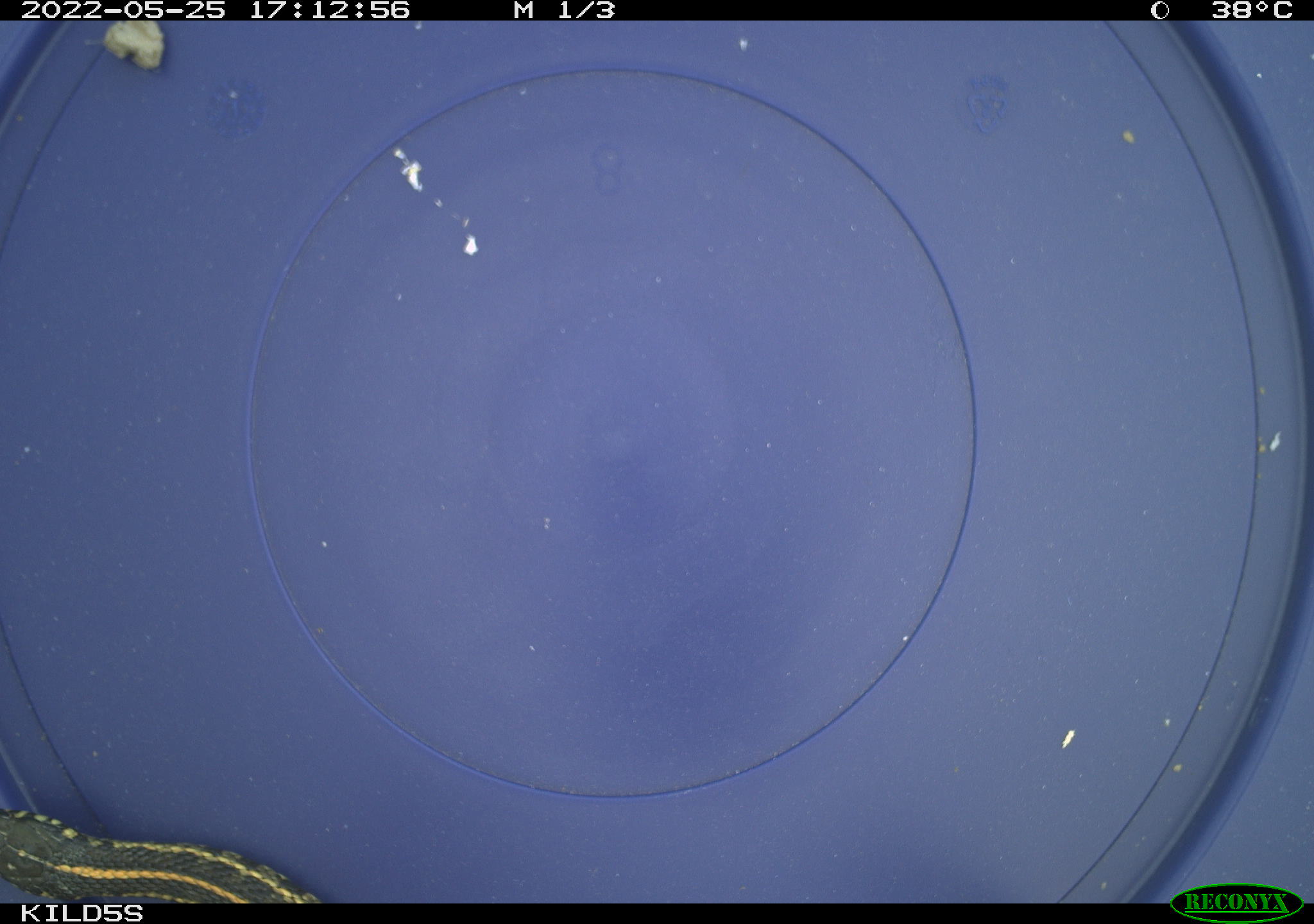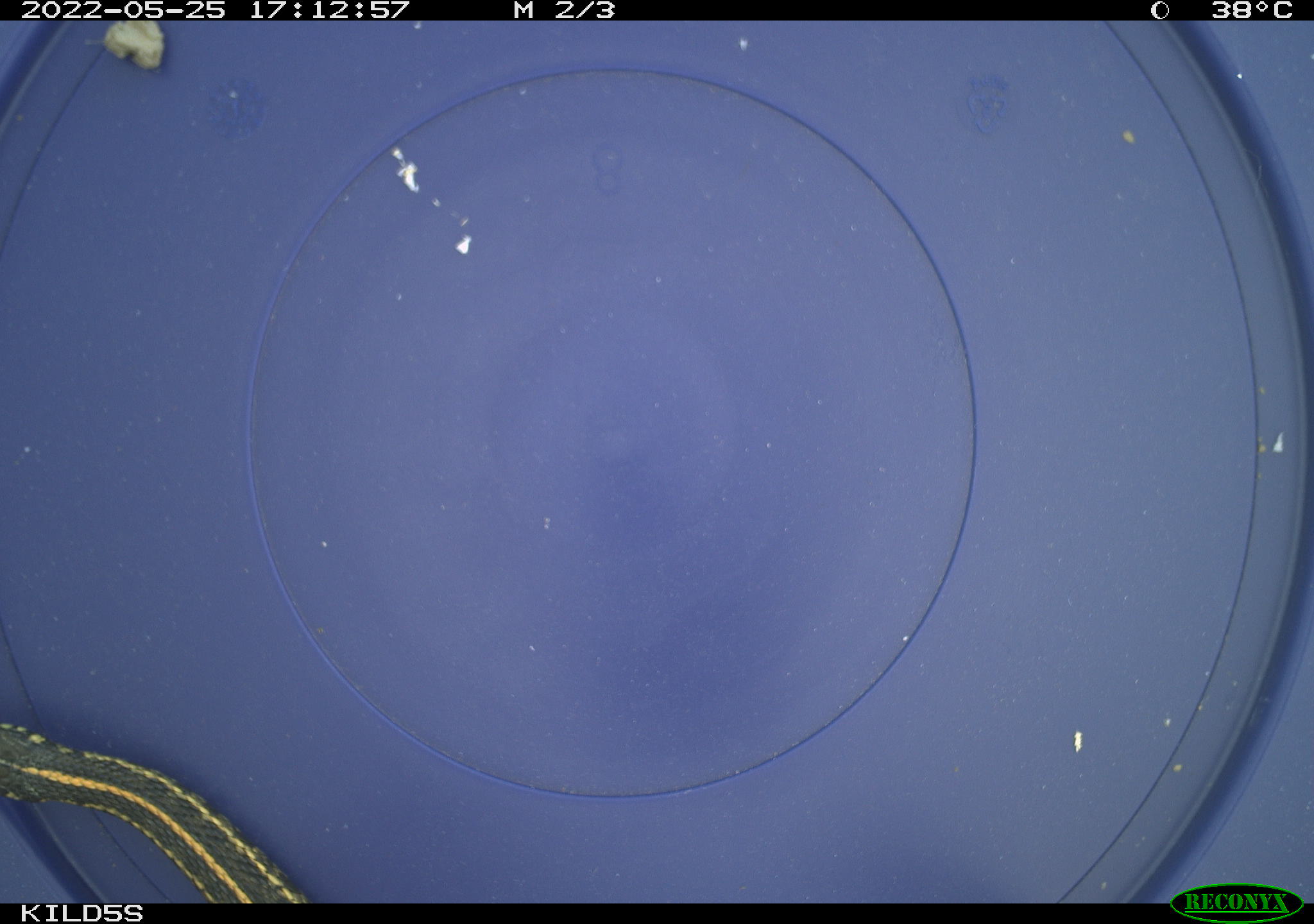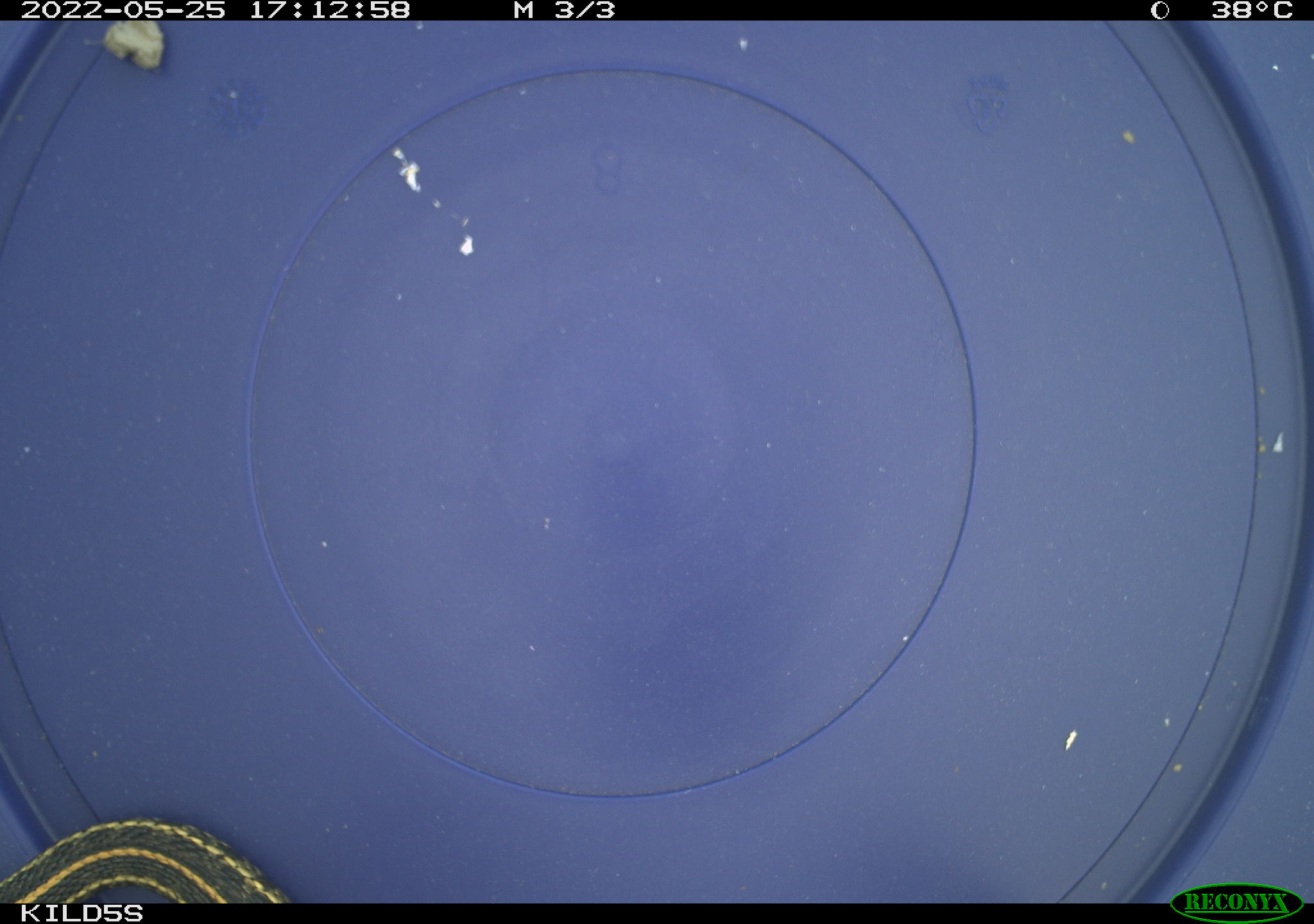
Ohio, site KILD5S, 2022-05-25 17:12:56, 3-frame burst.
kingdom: Animalia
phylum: Chordata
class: Reptilia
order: Squamata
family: Colubridae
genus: Thamnophis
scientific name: Thamnophis radix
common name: plains gartersnake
Plains gartersnake (Thamnophis radix).